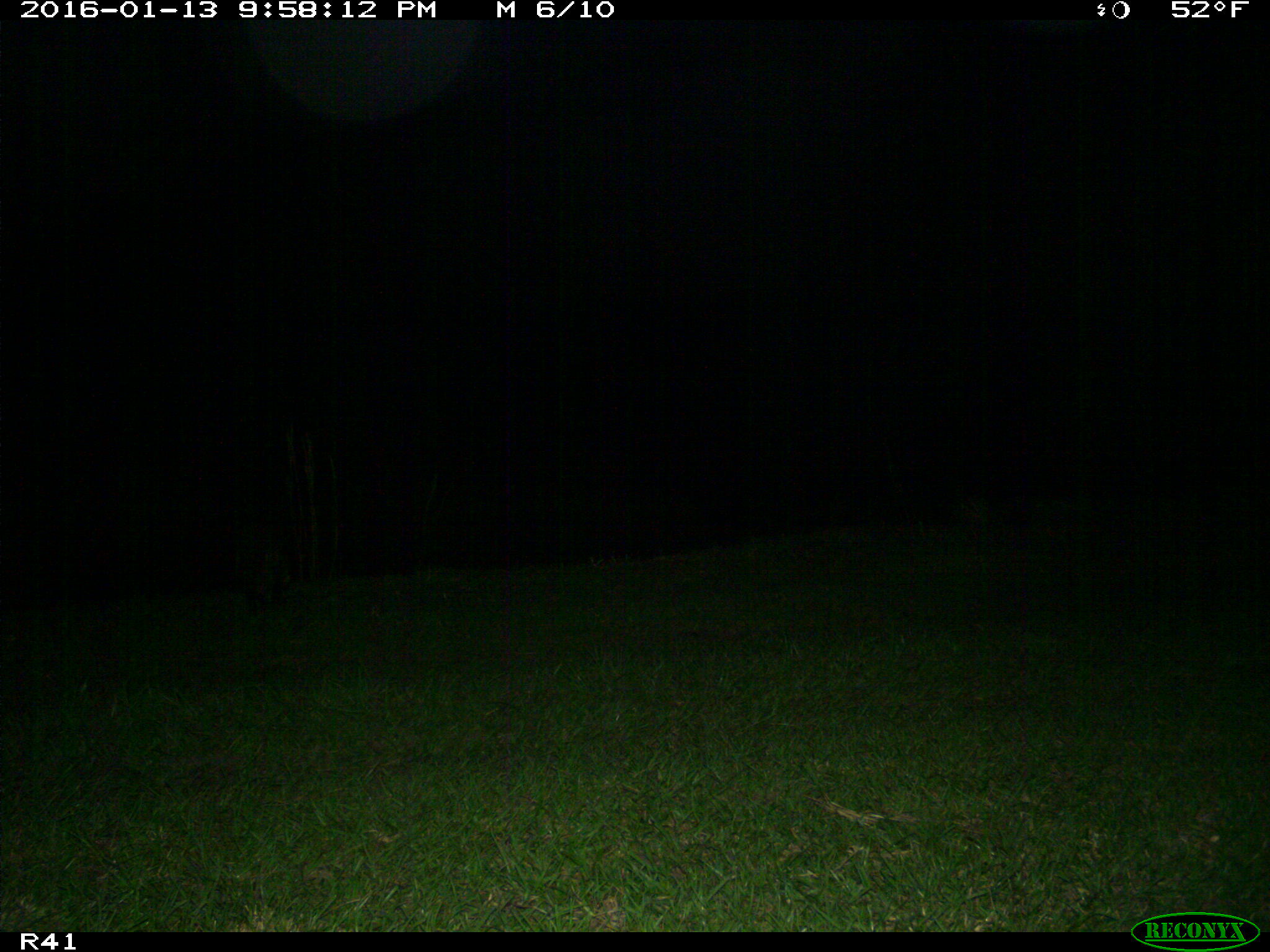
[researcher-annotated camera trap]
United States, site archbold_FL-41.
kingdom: Animalia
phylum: Chordata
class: Mammalia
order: Carnivora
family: Procyonidae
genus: Procyon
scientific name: Procyon lotor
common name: common raccoon